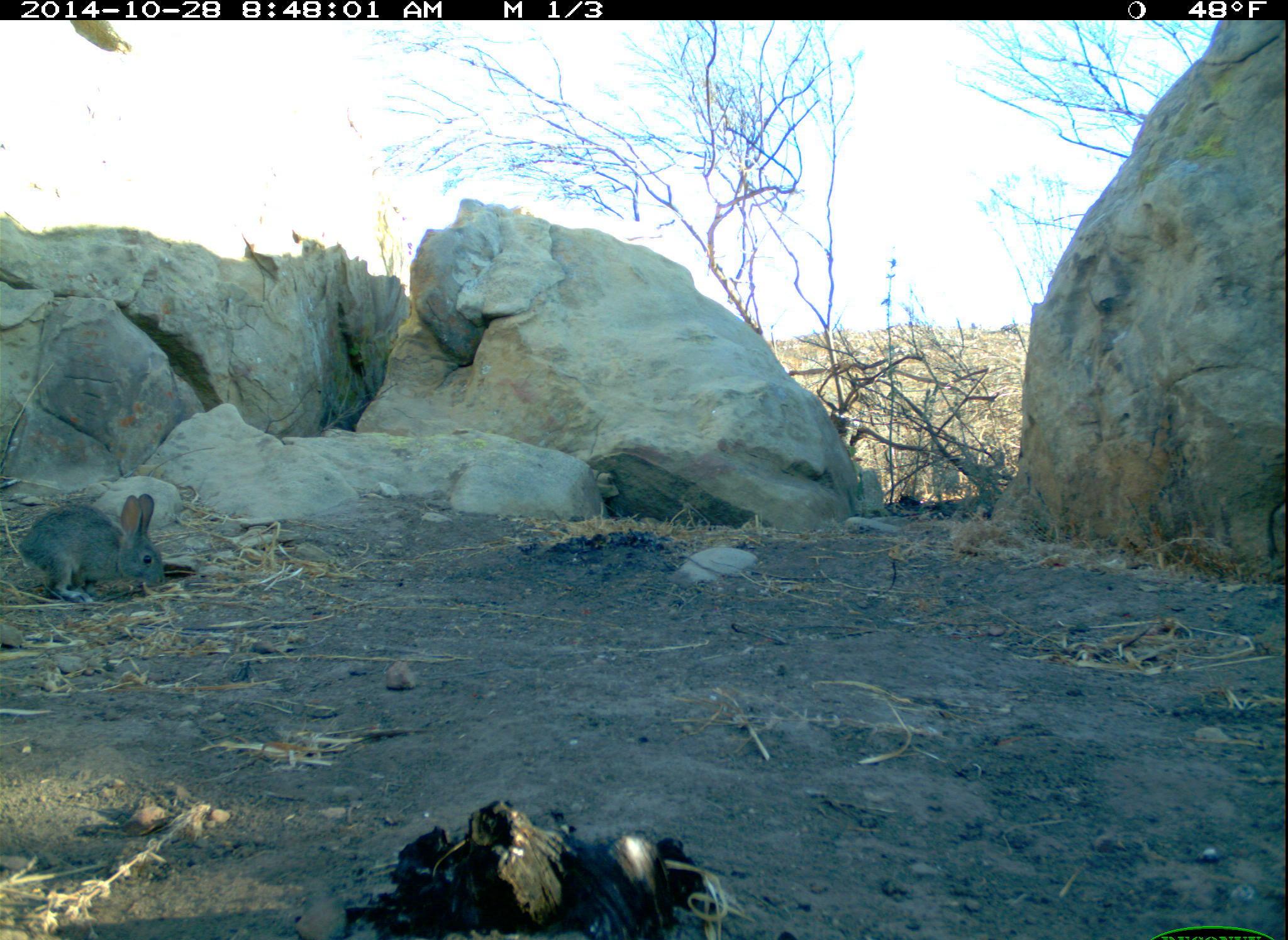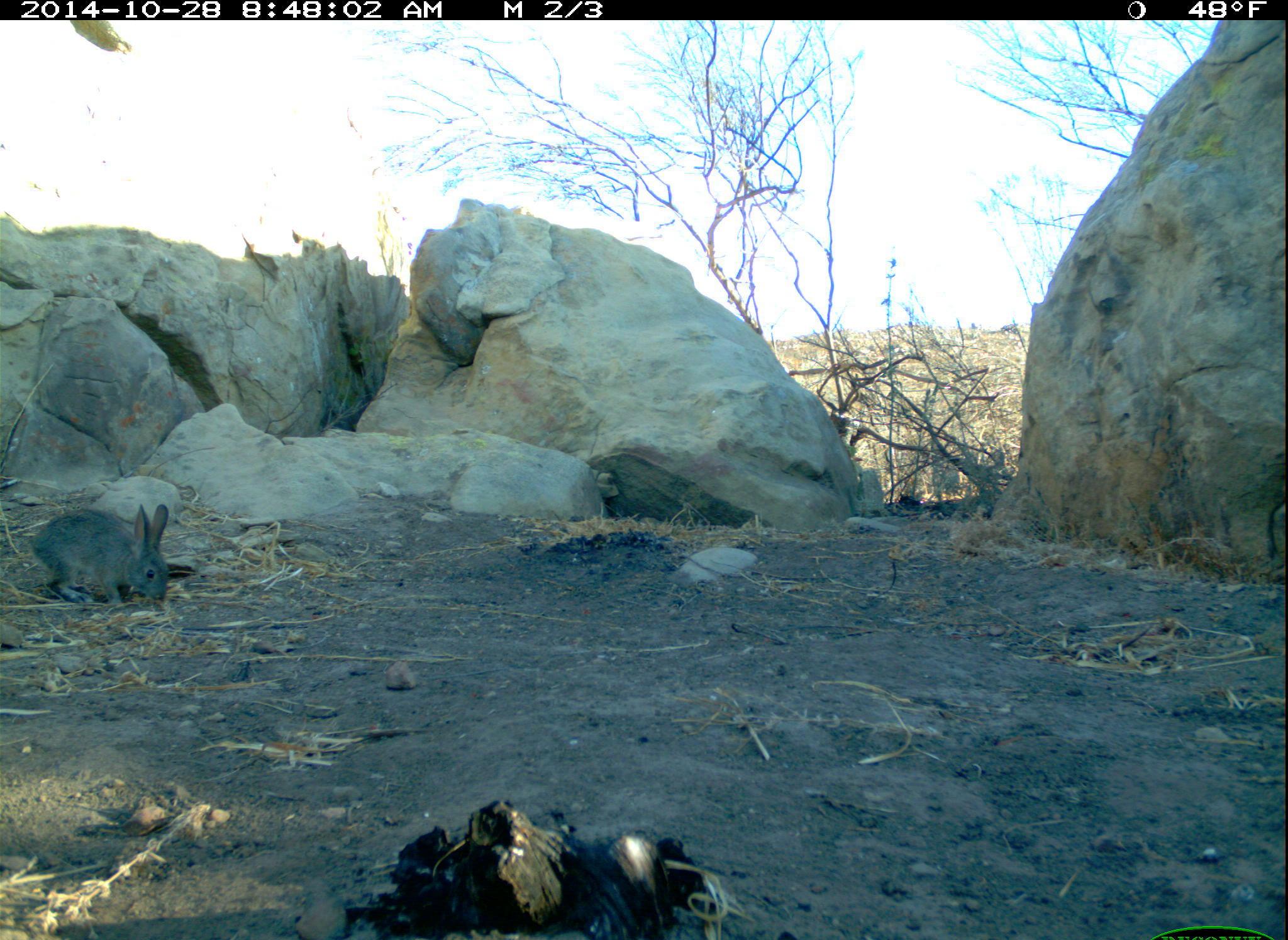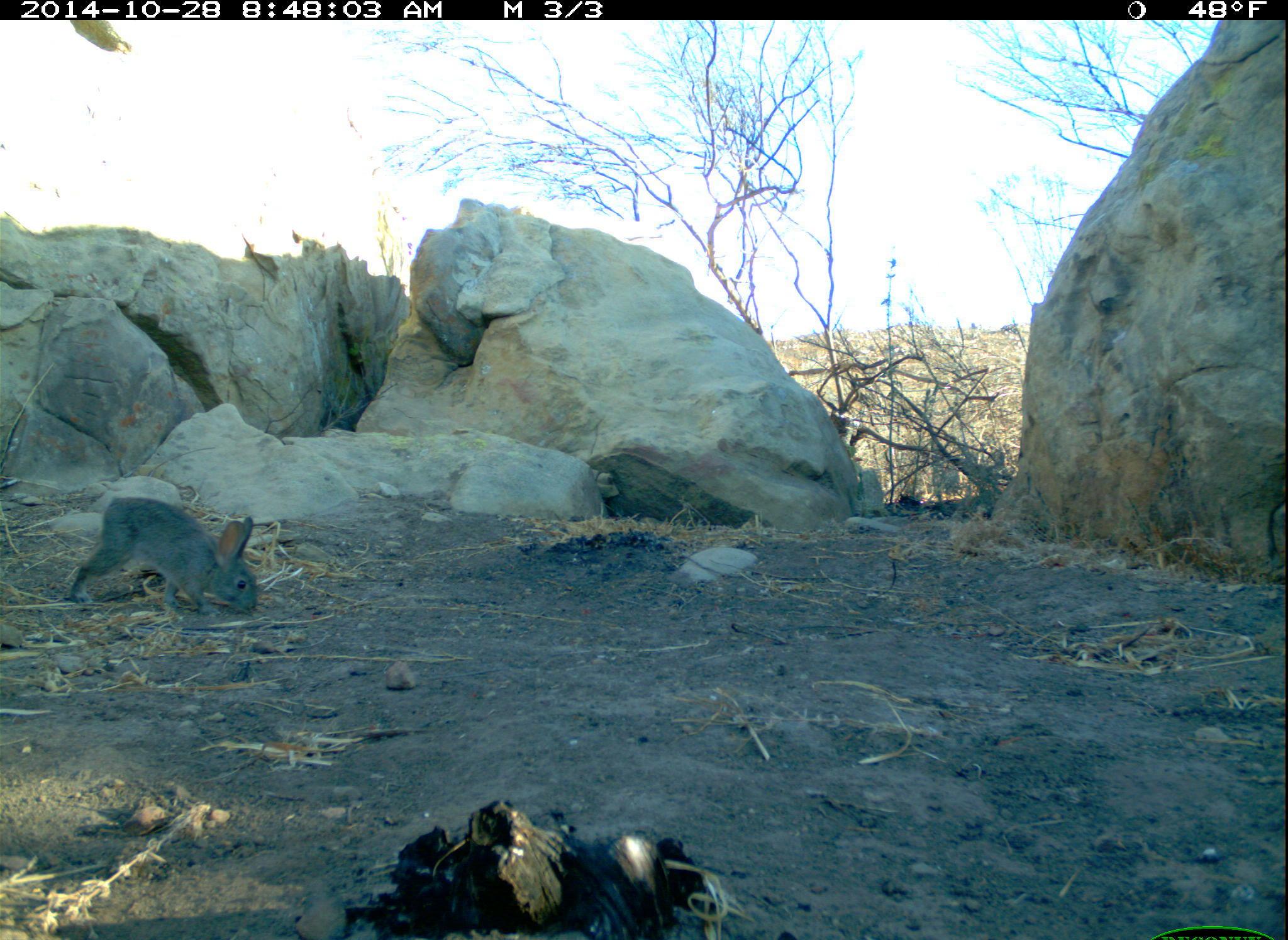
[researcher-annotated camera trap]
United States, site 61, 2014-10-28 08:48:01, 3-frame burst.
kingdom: Animalia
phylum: Chordata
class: Mammalia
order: Lagomorpha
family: Leporidae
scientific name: Leporidae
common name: rabbits and hares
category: rabbit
Rabbit (rabbits and hares) (Leporidae).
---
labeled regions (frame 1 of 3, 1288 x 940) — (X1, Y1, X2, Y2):
rabbit: (24, 480, 182, 615)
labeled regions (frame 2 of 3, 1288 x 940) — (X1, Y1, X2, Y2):
rabbit: (24, 504, 180, 612)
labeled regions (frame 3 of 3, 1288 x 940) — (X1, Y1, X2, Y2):
rabbit: (63, 491, 266, 628)